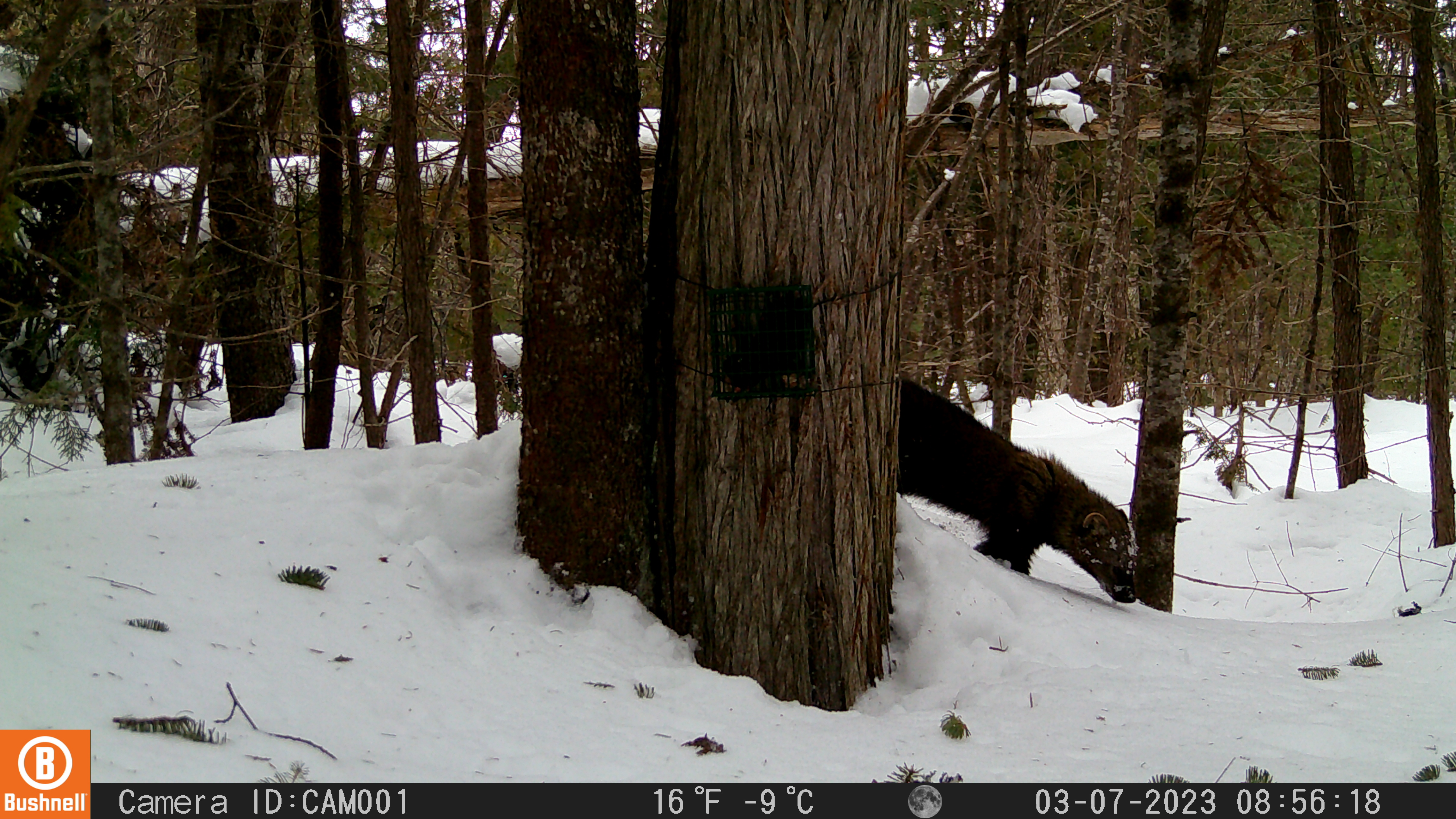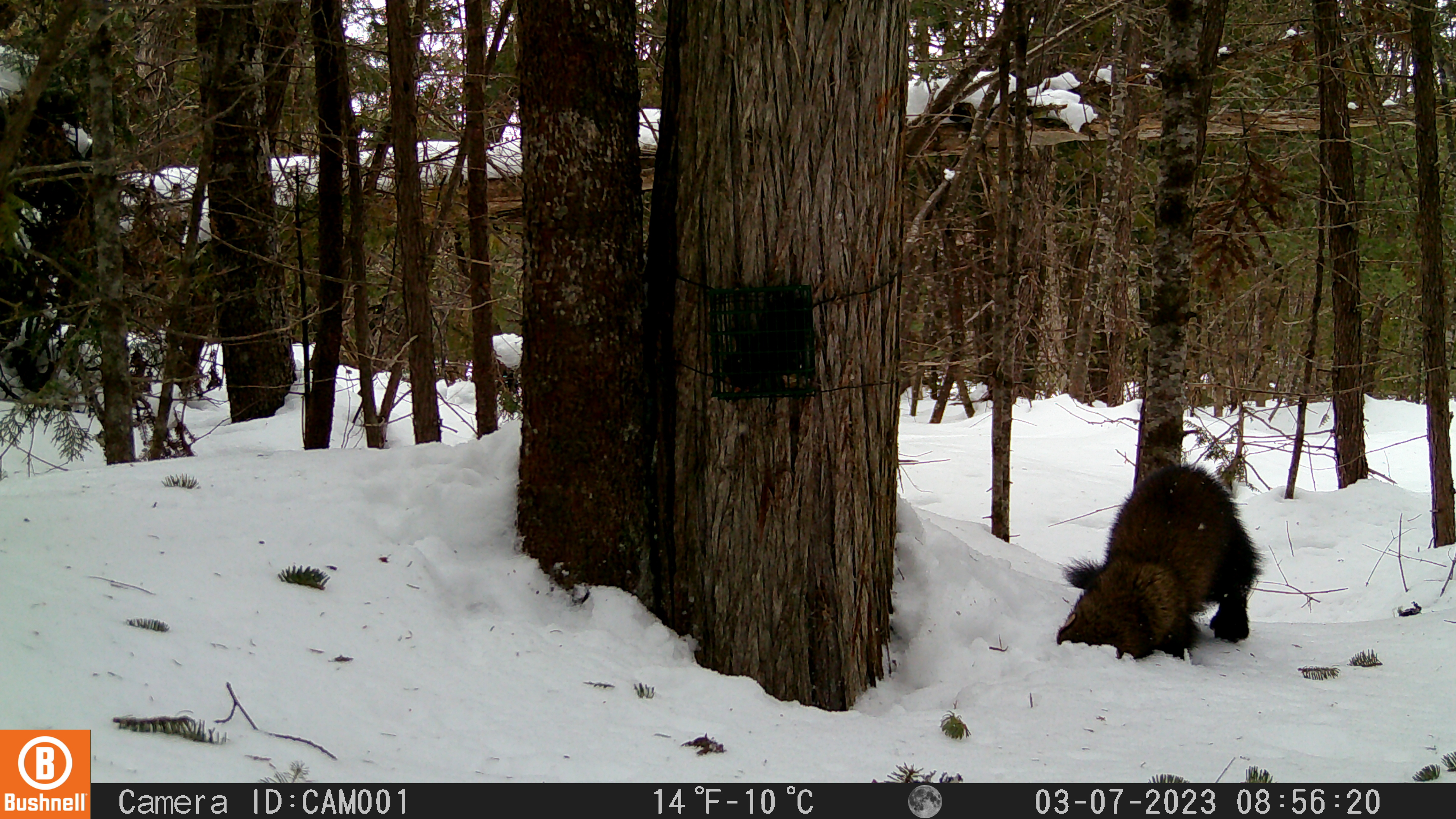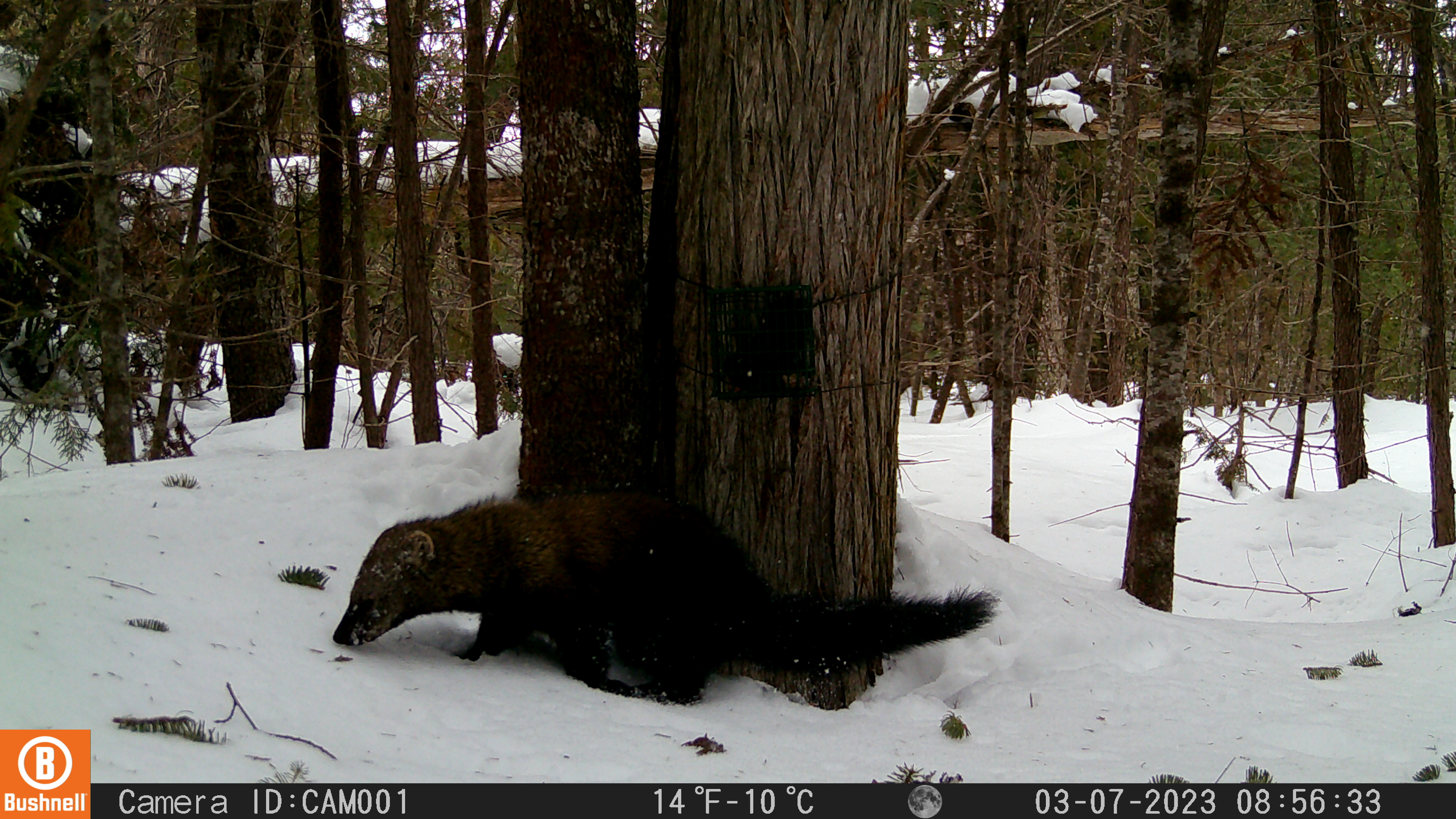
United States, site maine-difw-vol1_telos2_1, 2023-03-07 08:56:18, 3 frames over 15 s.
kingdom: Animalia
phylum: Chordata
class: Mammalia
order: Carnivora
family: Mustelidae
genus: Pekania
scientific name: Pekania pennanti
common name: fisher